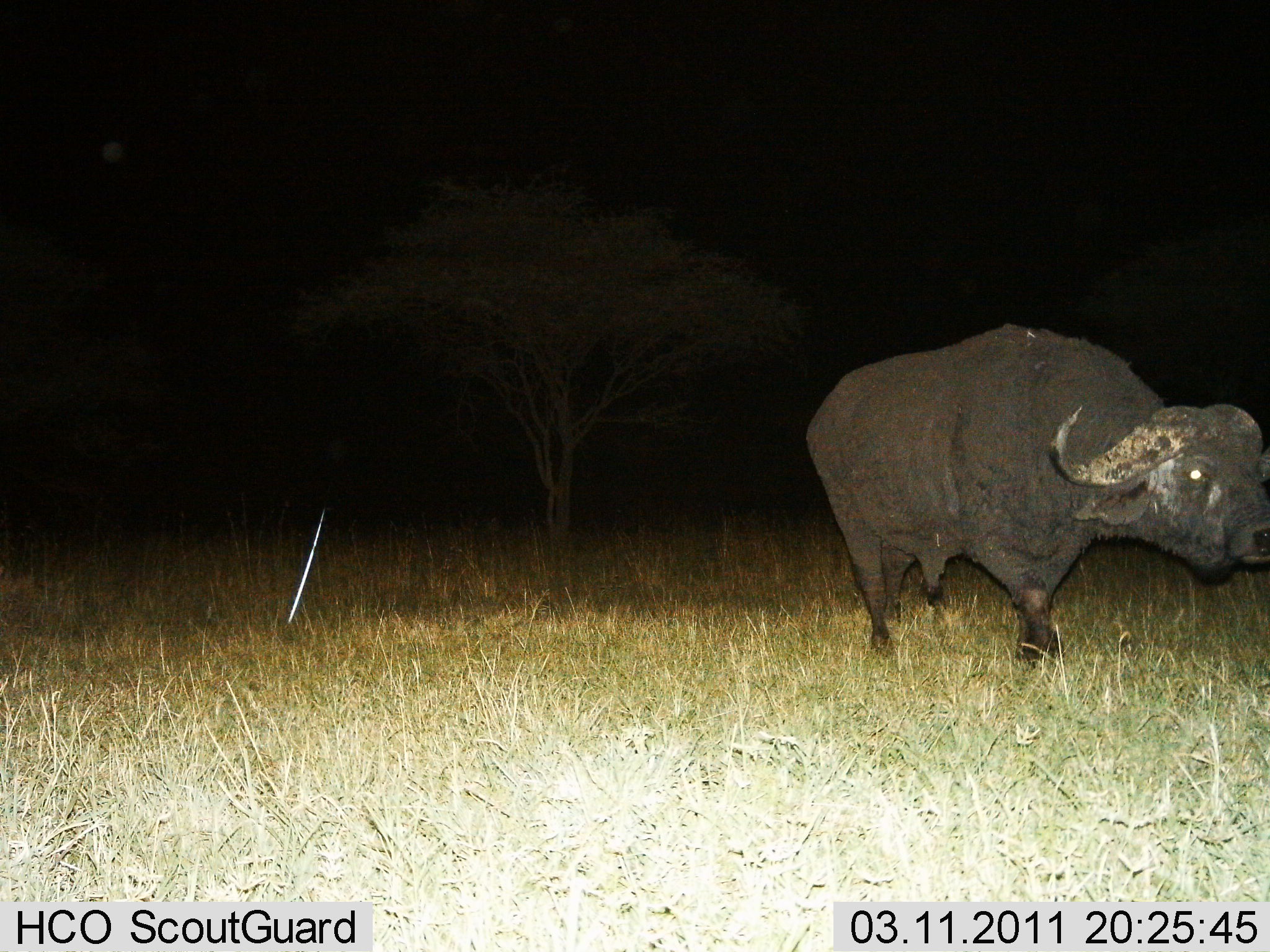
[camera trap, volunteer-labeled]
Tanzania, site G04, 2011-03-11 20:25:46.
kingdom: Animalia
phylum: Chordata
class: Mammalia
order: Artiodactyla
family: Bovidae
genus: Syncerus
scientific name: Syncerus caffer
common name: cape buffalo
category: buffalo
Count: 1.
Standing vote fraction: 55%.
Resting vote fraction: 0%.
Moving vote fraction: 64%.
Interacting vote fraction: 0%.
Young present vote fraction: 0%.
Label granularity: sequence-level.